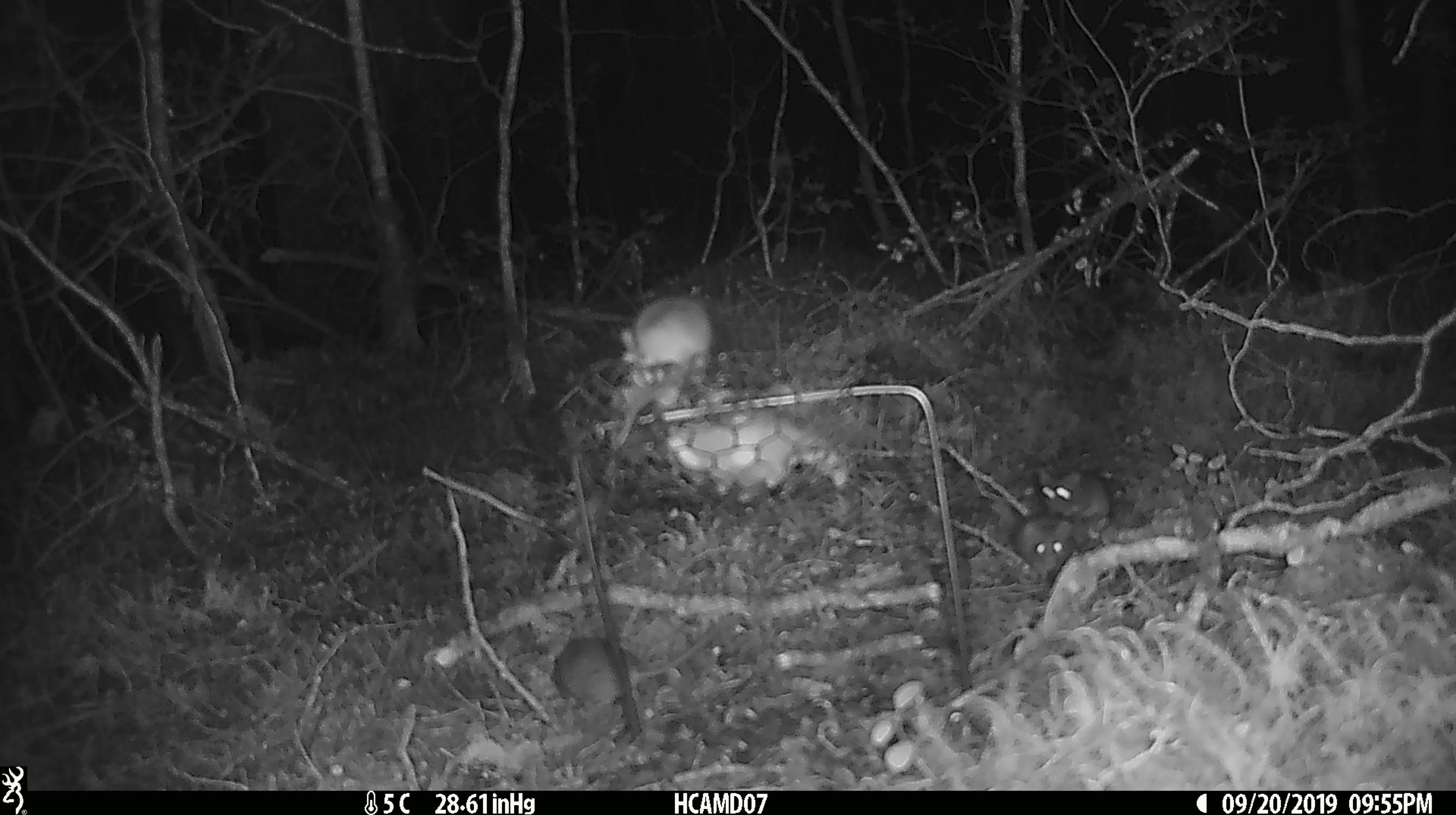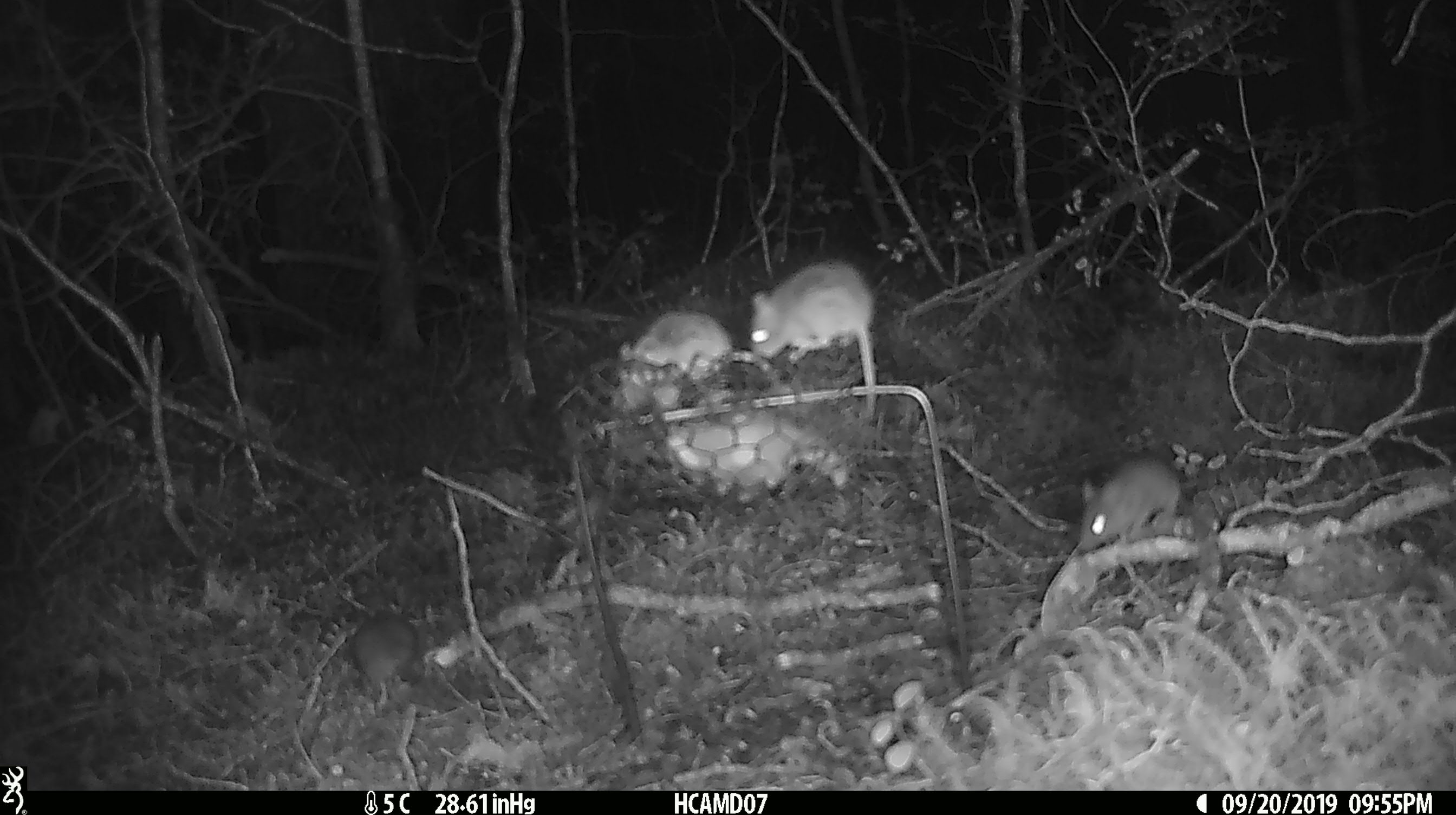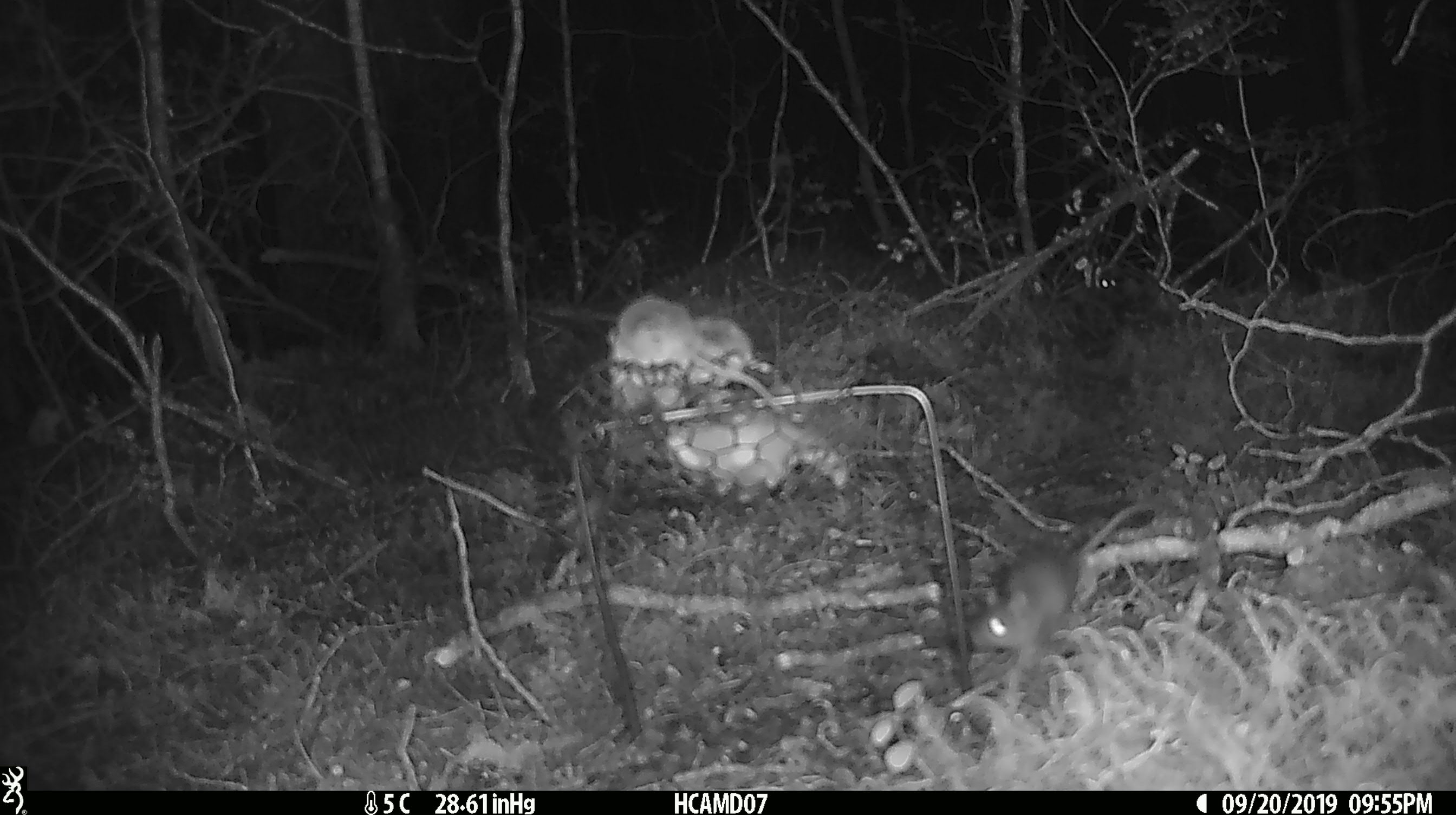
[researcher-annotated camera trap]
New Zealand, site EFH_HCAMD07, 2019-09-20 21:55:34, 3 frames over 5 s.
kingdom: Animalia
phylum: Chordata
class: Mammalia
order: Rodentia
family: Muridae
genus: Mus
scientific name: Mus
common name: mouse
Mouse (Mus).